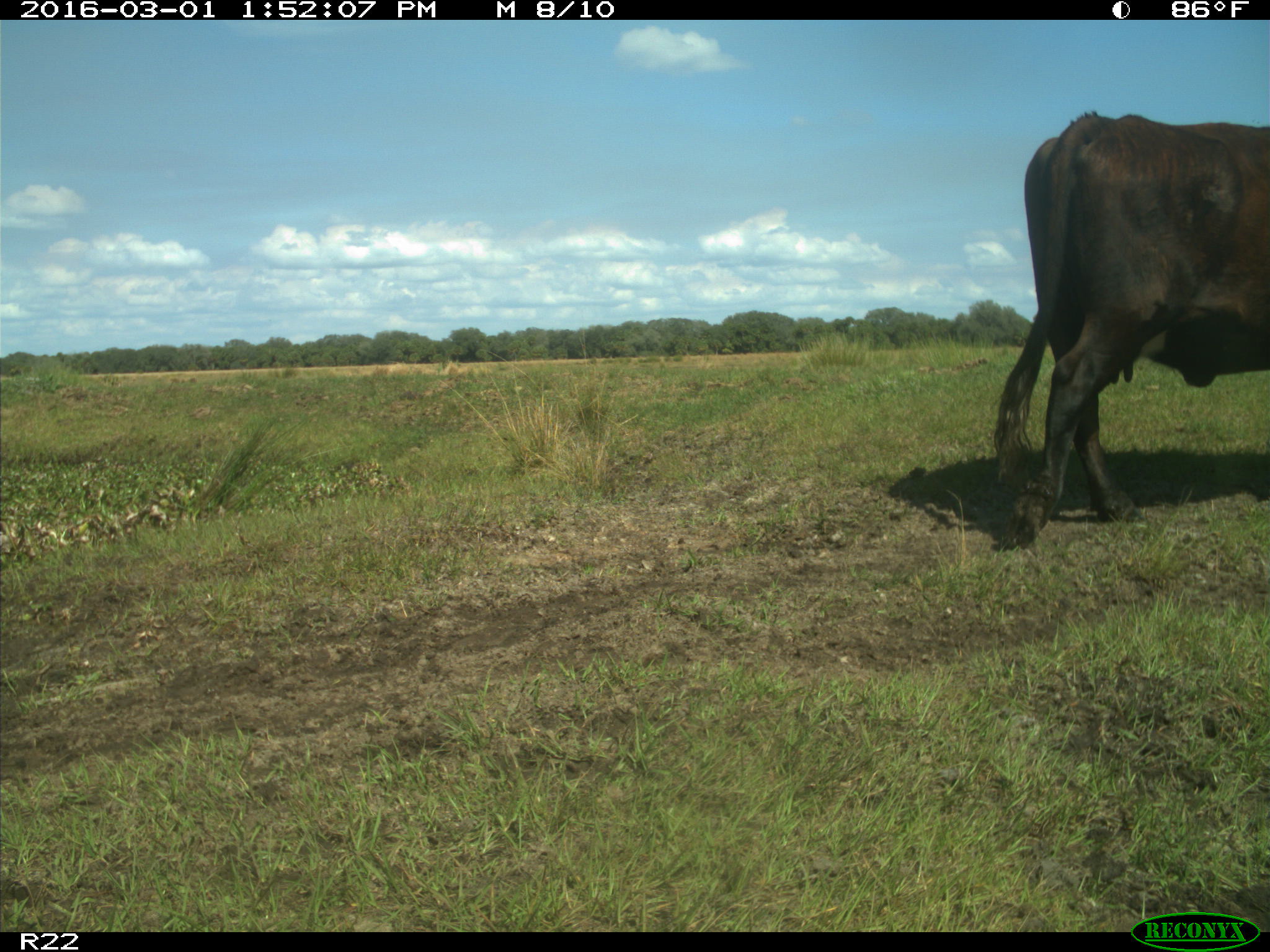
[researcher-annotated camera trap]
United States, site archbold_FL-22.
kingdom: Animalia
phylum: Chordata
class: Mammalia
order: Artiodactyla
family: Bovidae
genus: Bos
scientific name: Bos taurus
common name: domestic cow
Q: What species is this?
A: Bos taurus (domestic cow).